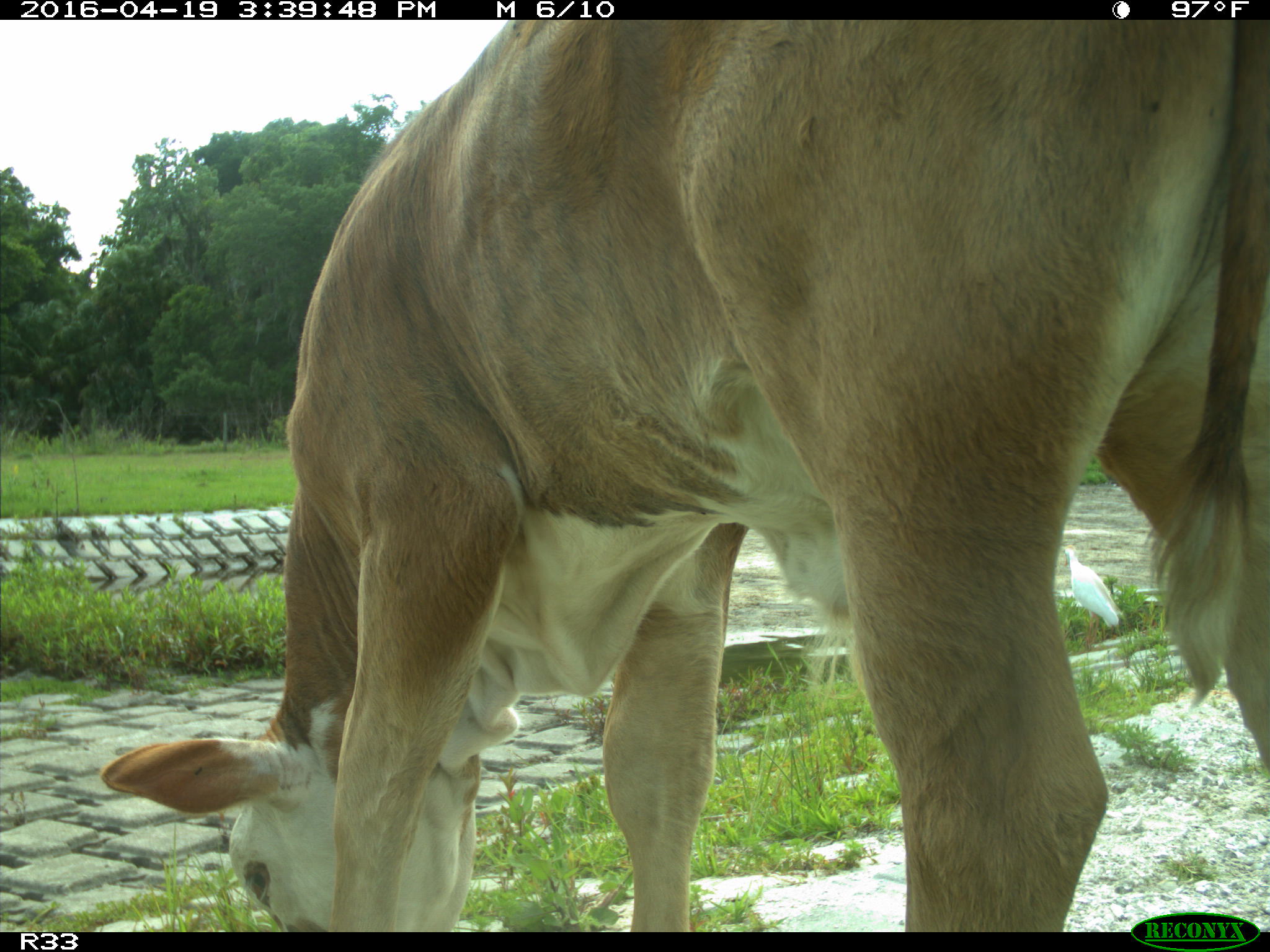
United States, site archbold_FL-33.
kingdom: Animalia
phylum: Chordata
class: Mammalia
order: Artiodactyla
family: Bovidae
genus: Bos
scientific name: Bos taurus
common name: domestic cow